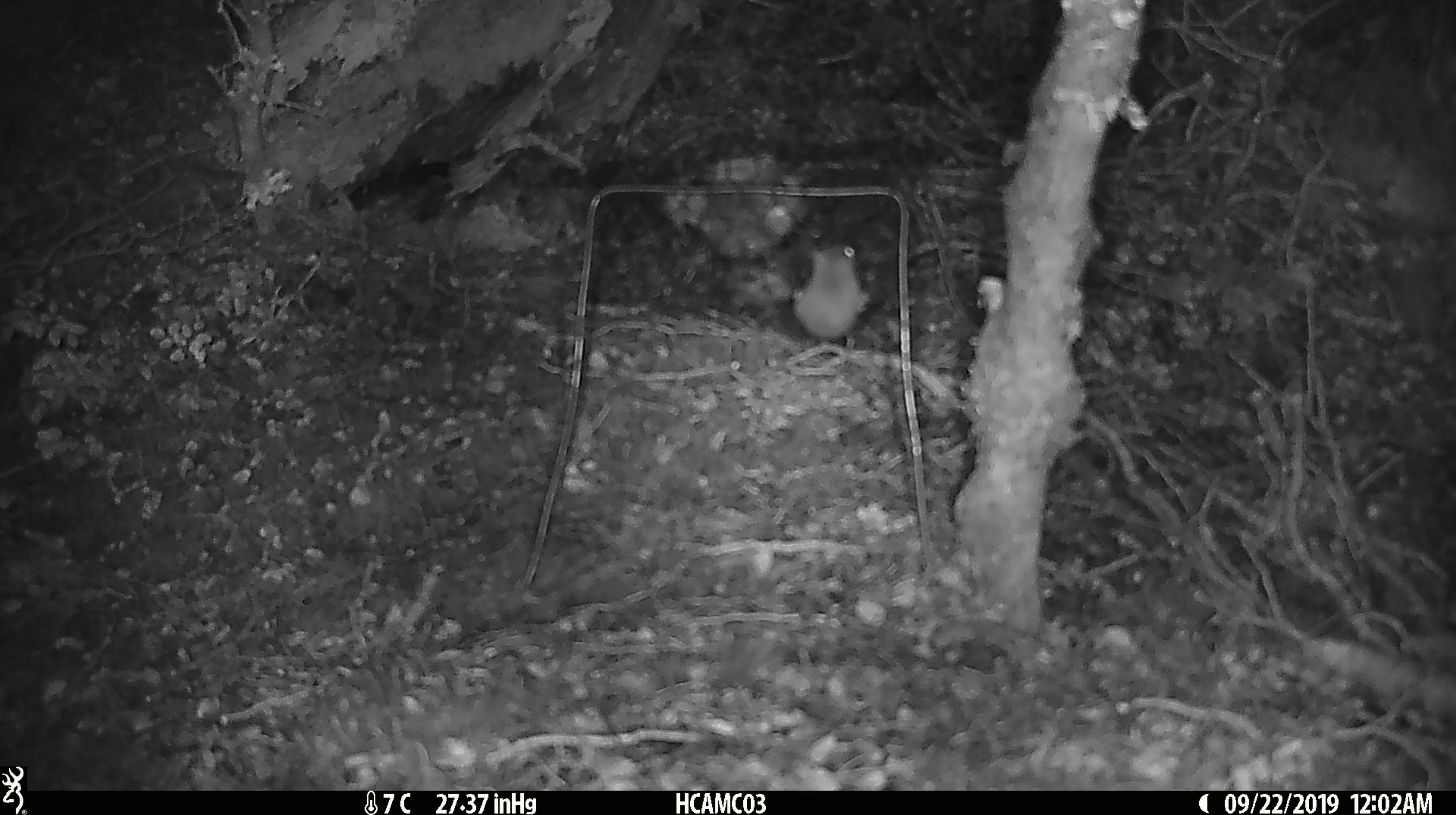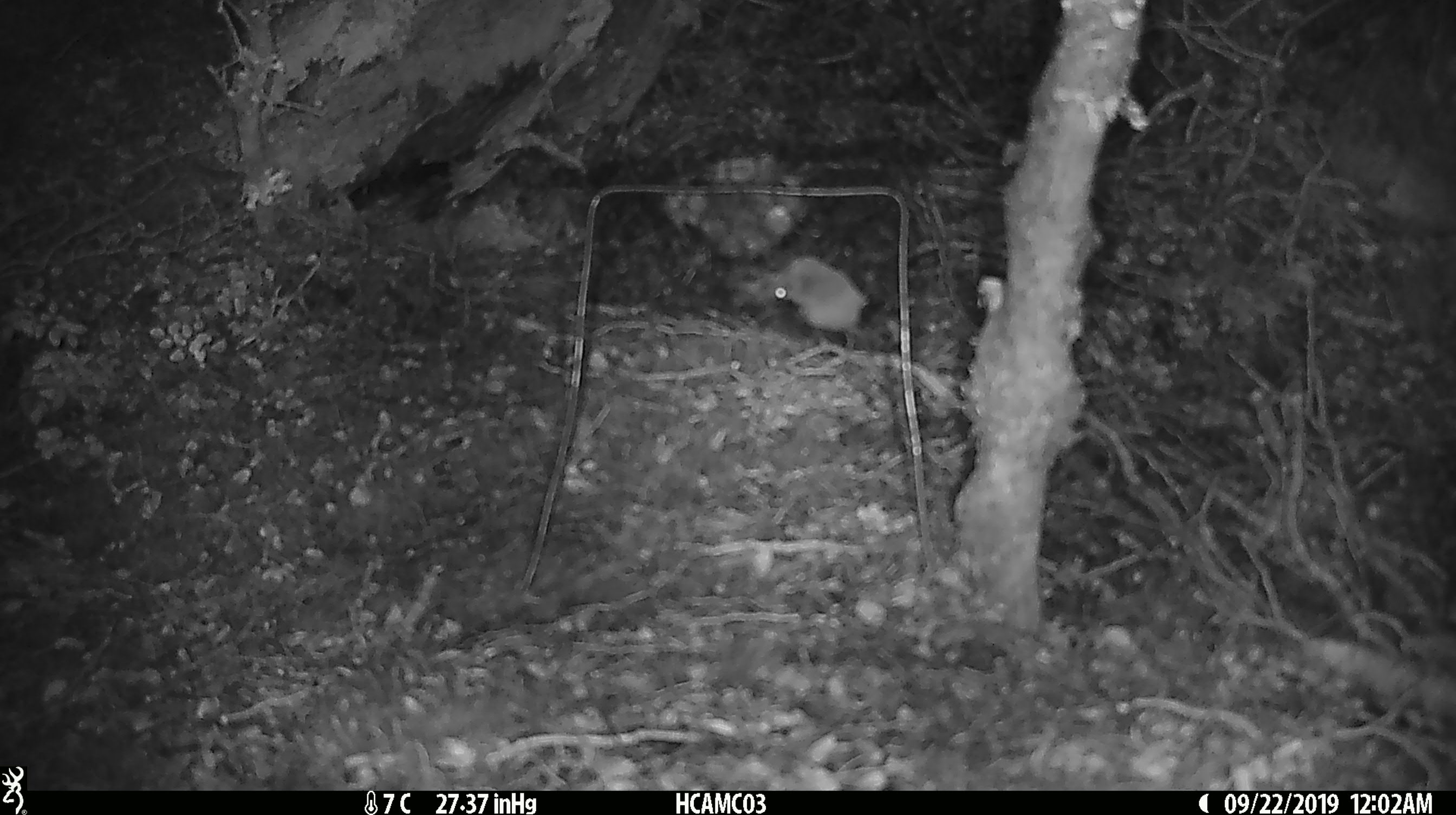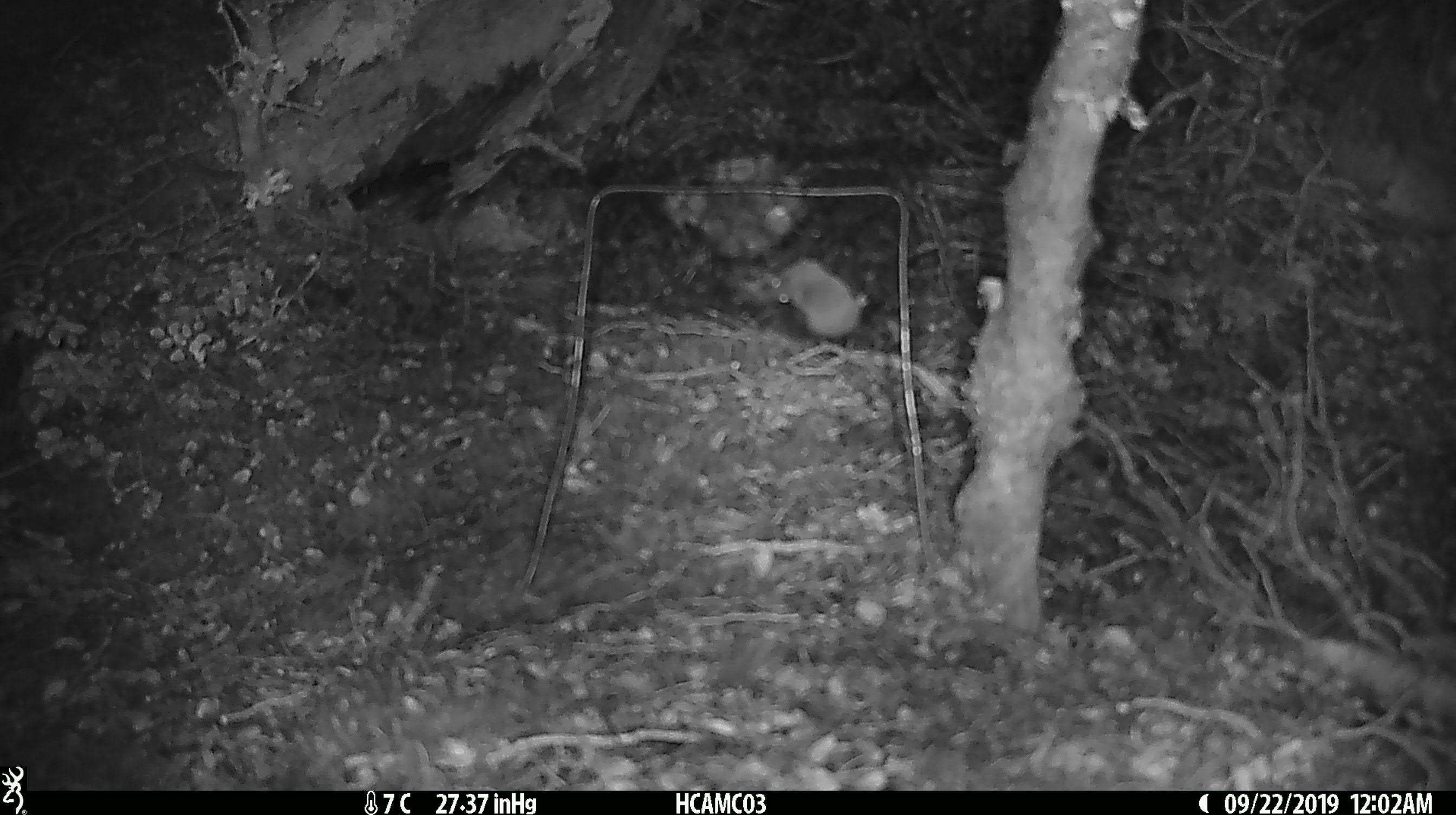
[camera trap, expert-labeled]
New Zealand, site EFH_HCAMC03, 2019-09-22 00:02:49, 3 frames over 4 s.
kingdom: Animalia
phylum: Chordata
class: Mammalia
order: Rodentia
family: Muridae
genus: Mus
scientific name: Mus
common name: mouse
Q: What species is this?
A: Mouse (Mus).